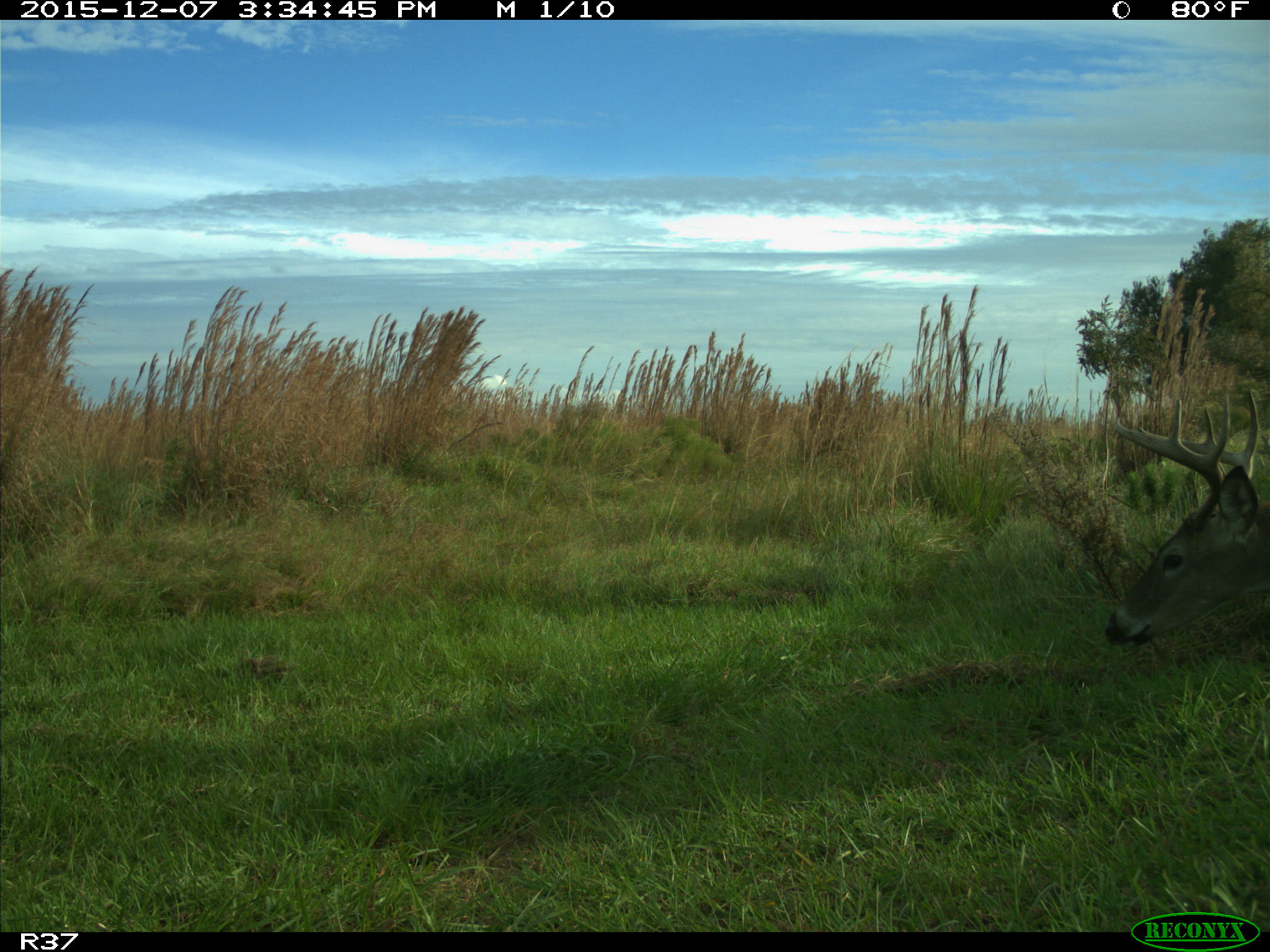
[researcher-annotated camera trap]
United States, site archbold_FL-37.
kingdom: Animalia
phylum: Chordata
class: Mammalia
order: Artiodactyla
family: Cervidae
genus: Odocoileus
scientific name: Odocoileus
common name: deer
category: unidentified deer